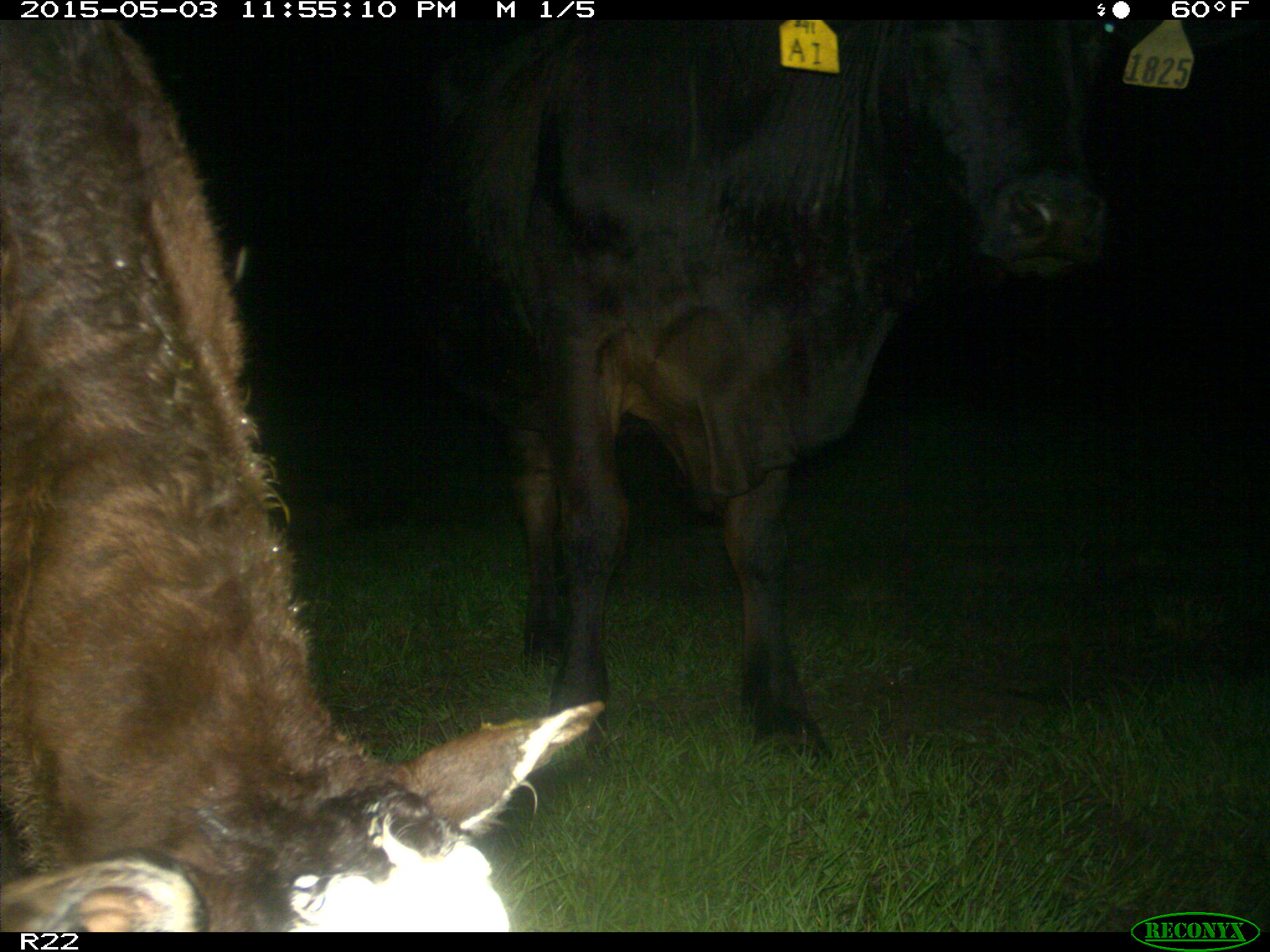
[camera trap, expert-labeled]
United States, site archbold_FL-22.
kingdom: Animalia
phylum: Chordata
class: Mammalia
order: Artiodactyla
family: Bovidae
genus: Bos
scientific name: Bos taurus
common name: domestic cow